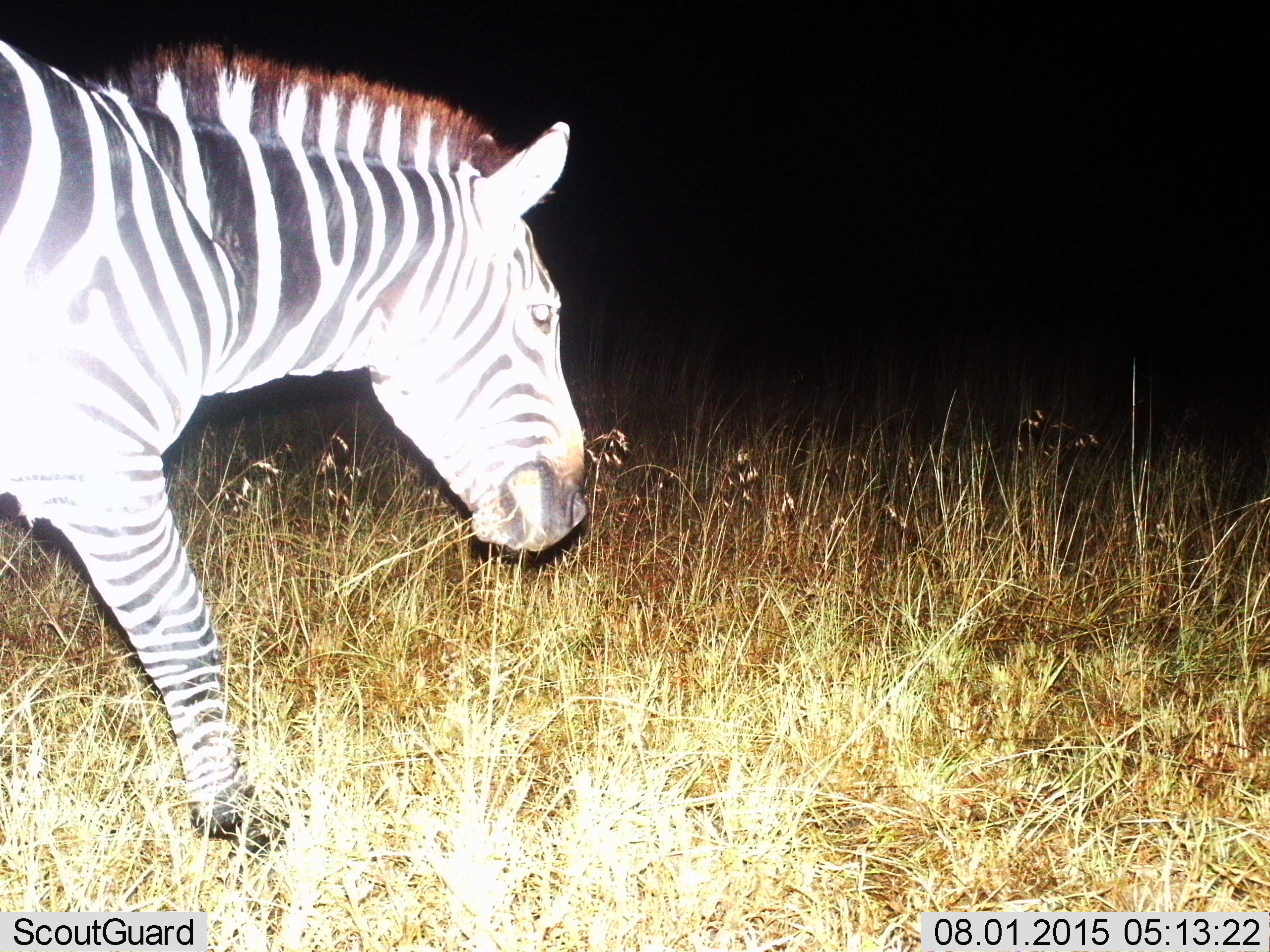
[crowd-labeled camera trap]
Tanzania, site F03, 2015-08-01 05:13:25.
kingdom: Animalia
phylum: Chordata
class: Mammalia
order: Perissodactyla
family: Equidae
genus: Equus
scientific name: Equus quagga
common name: plains zebra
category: zebra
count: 1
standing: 15%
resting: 0%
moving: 75%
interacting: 0%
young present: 0%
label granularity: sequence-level